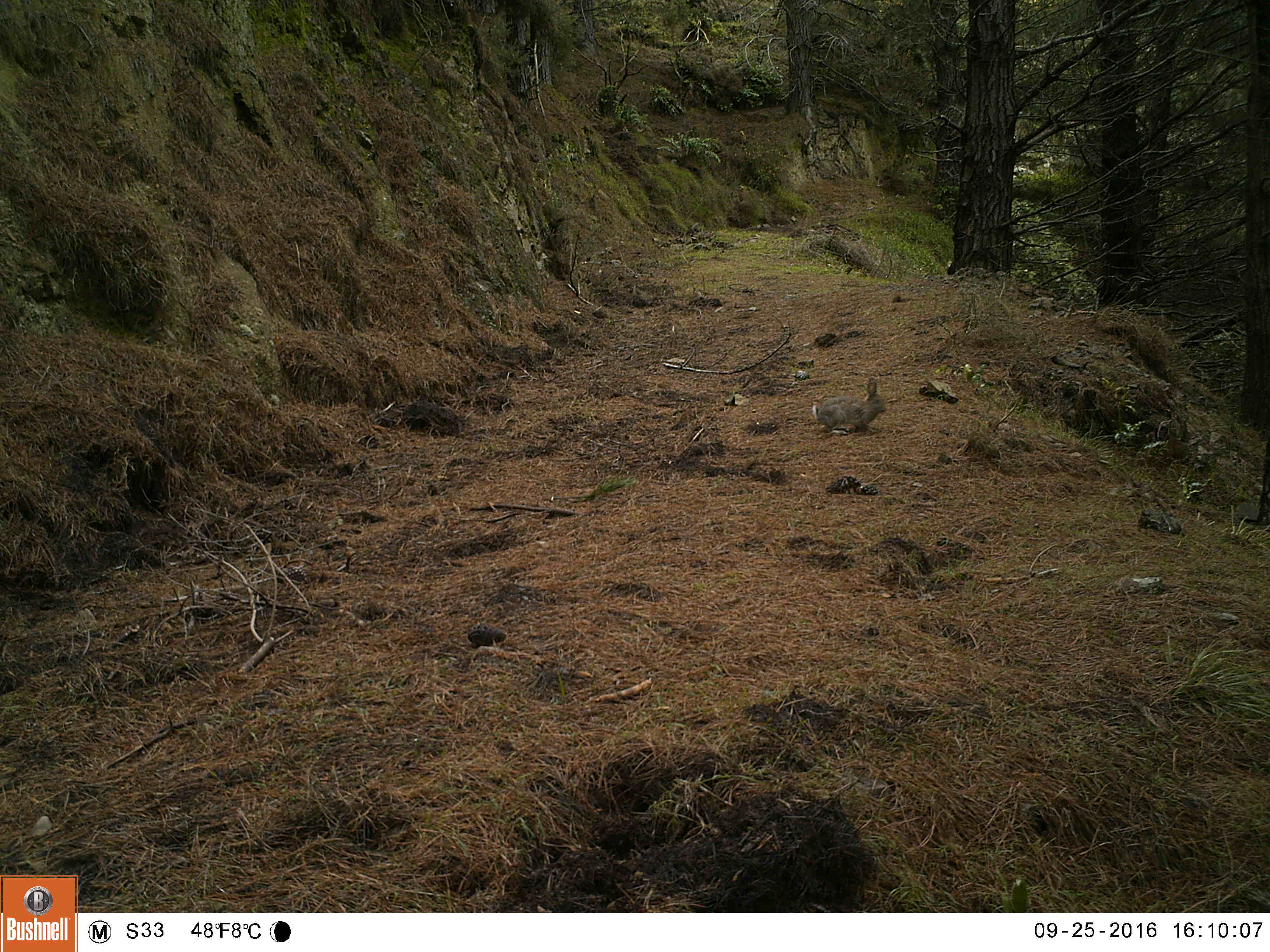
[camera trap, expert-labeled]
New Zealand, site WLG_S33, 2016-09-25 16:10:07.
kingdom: Animalia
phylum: Chordata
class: Mammalia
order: Lagomorpha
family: Leporidae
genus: Oryctolagus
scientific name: Oryctolagus cuniculus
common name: european rabbit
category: rabbit